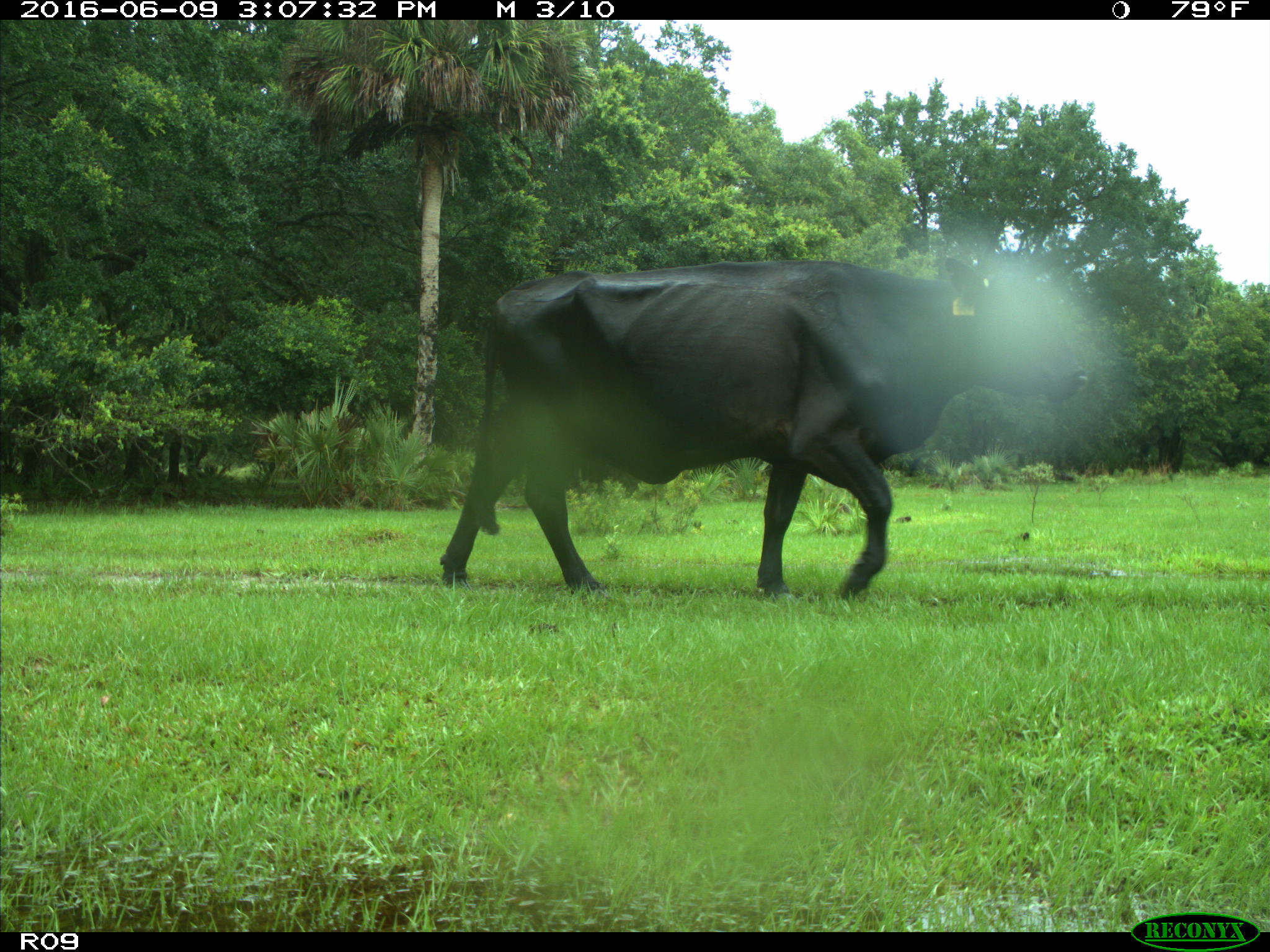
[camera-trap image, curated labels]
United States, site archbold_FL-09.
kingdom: Animalia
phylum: Chordata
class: Mammalia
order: Artiodactyla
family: Bovidae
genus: Bos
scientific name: Bos taurus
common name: domestic cow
Bos taurus (domestic cow).